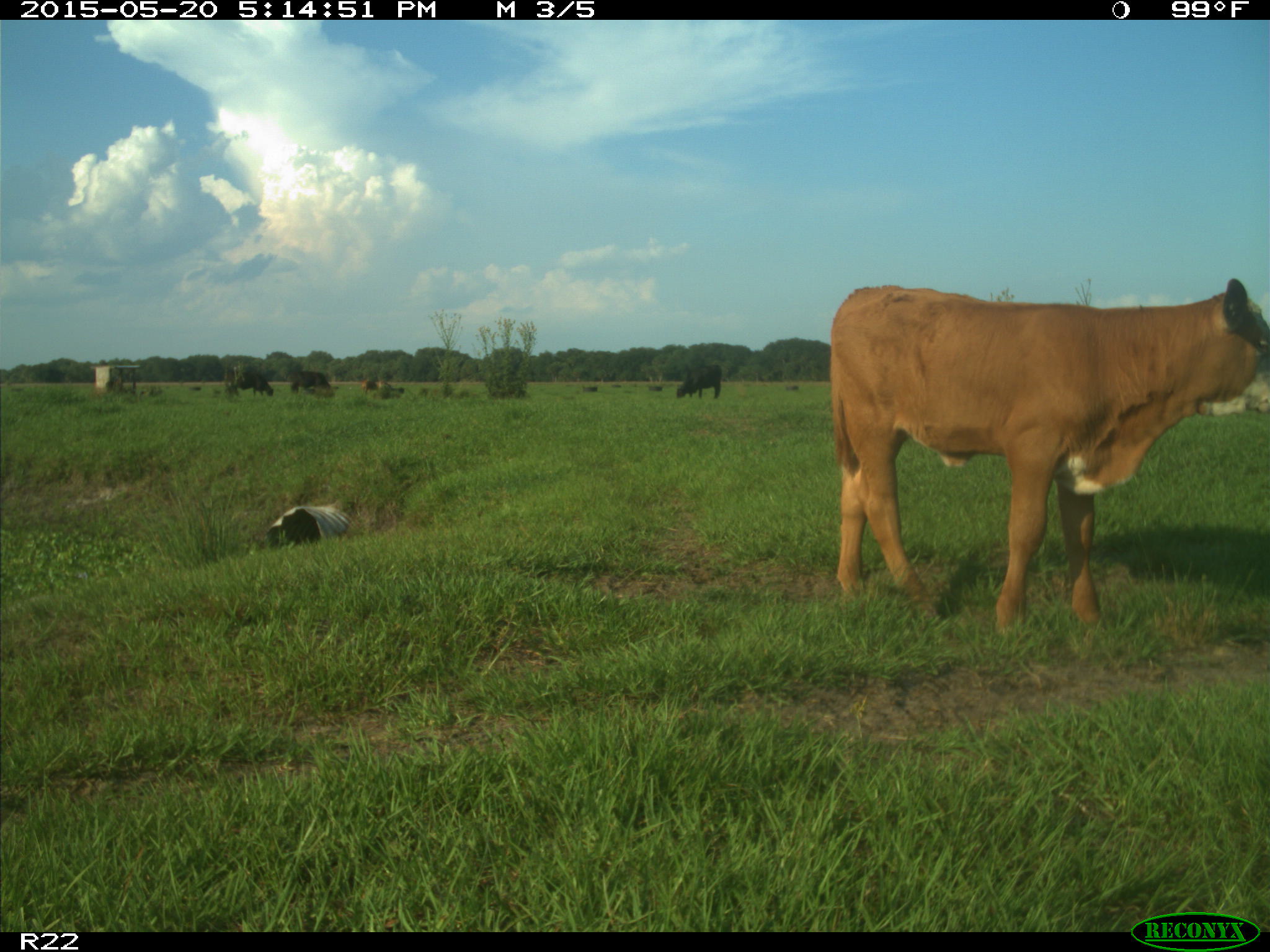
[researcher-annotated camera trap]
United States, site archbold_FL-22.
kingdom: Animalia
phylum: Chordata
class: Mammalia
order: Artiodactyla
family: Bovidae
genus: Bos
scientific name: Bos taurus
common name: domestic cow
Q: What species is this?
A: Bos taurus (domestic cow).